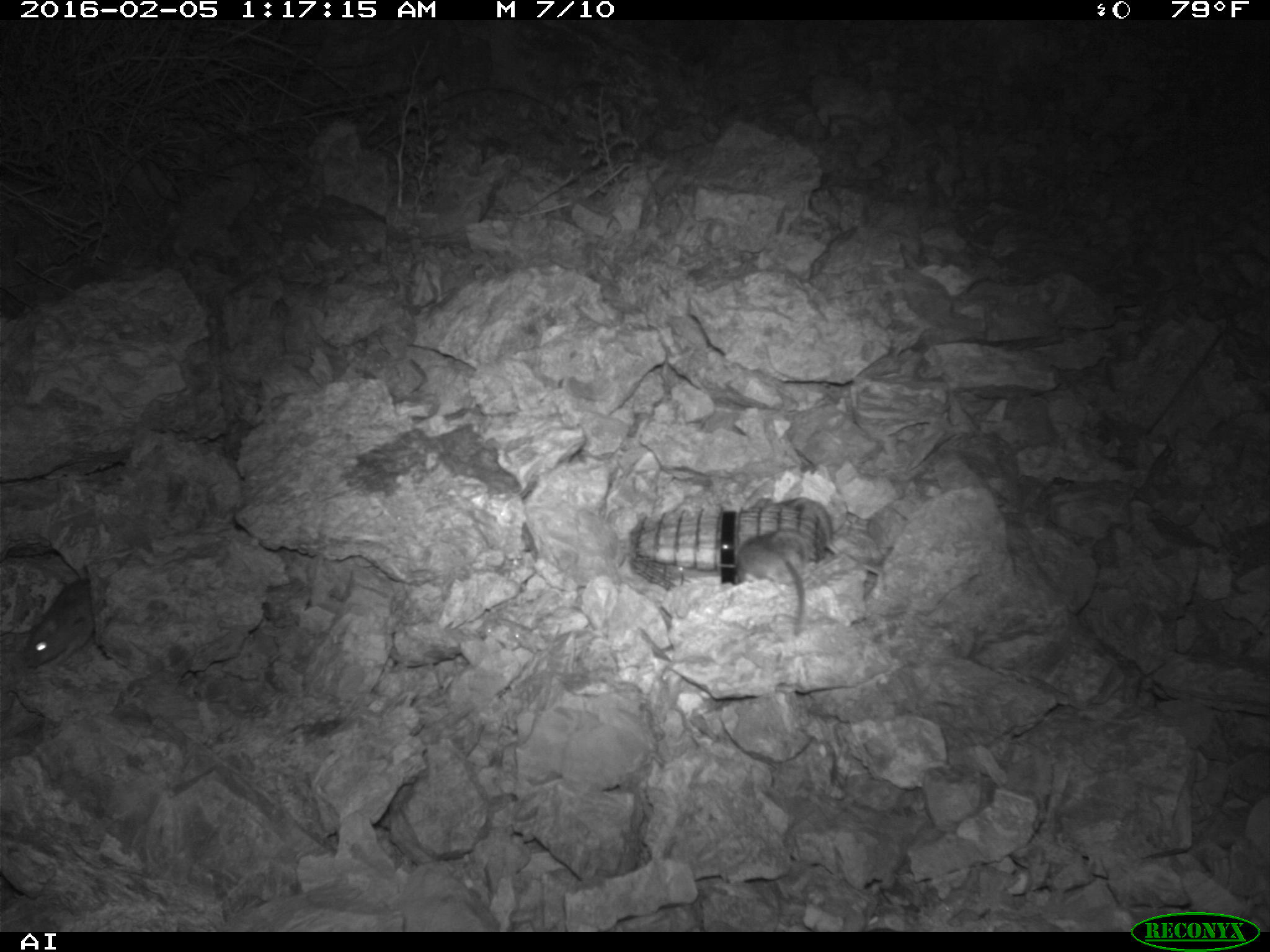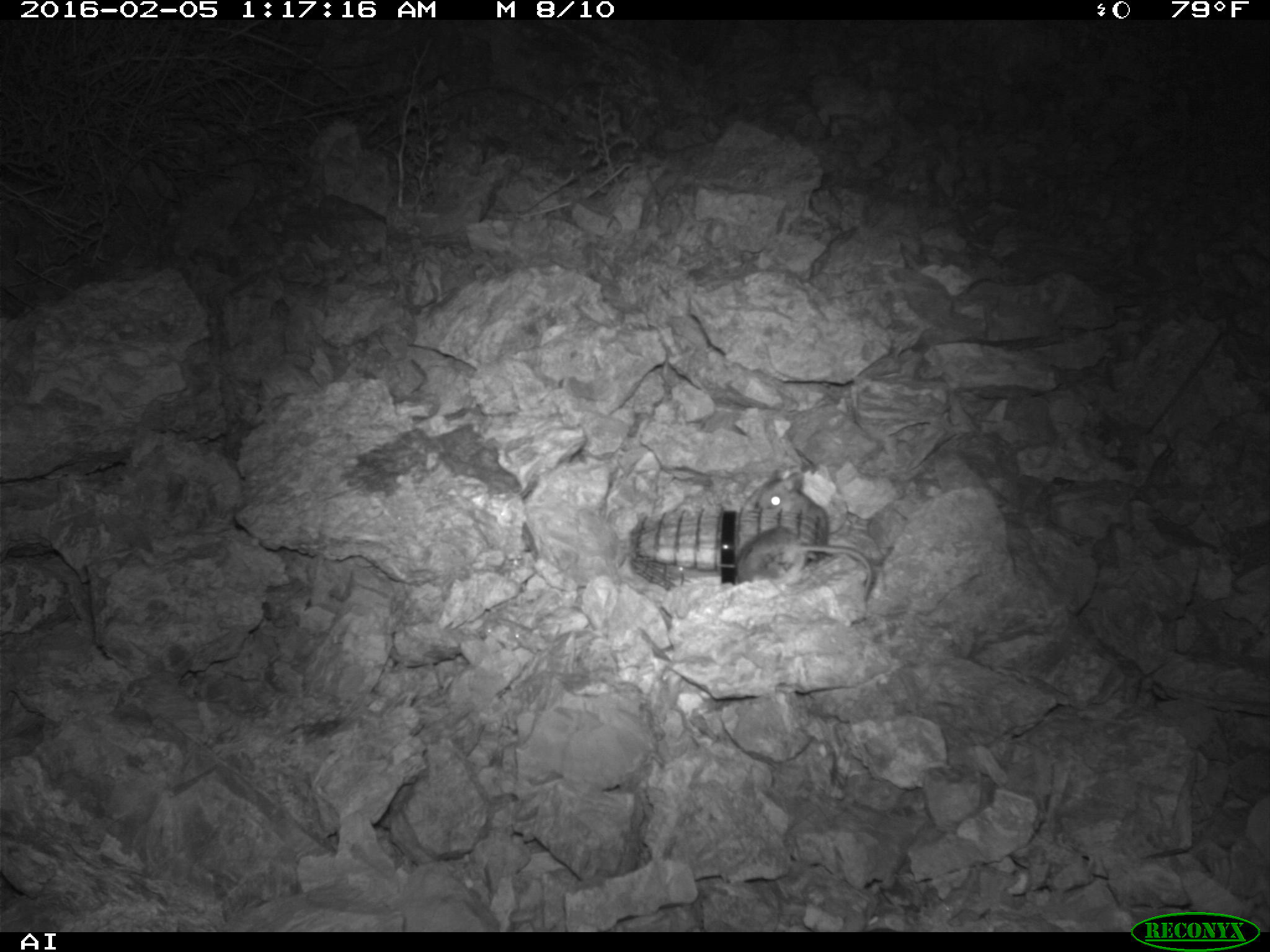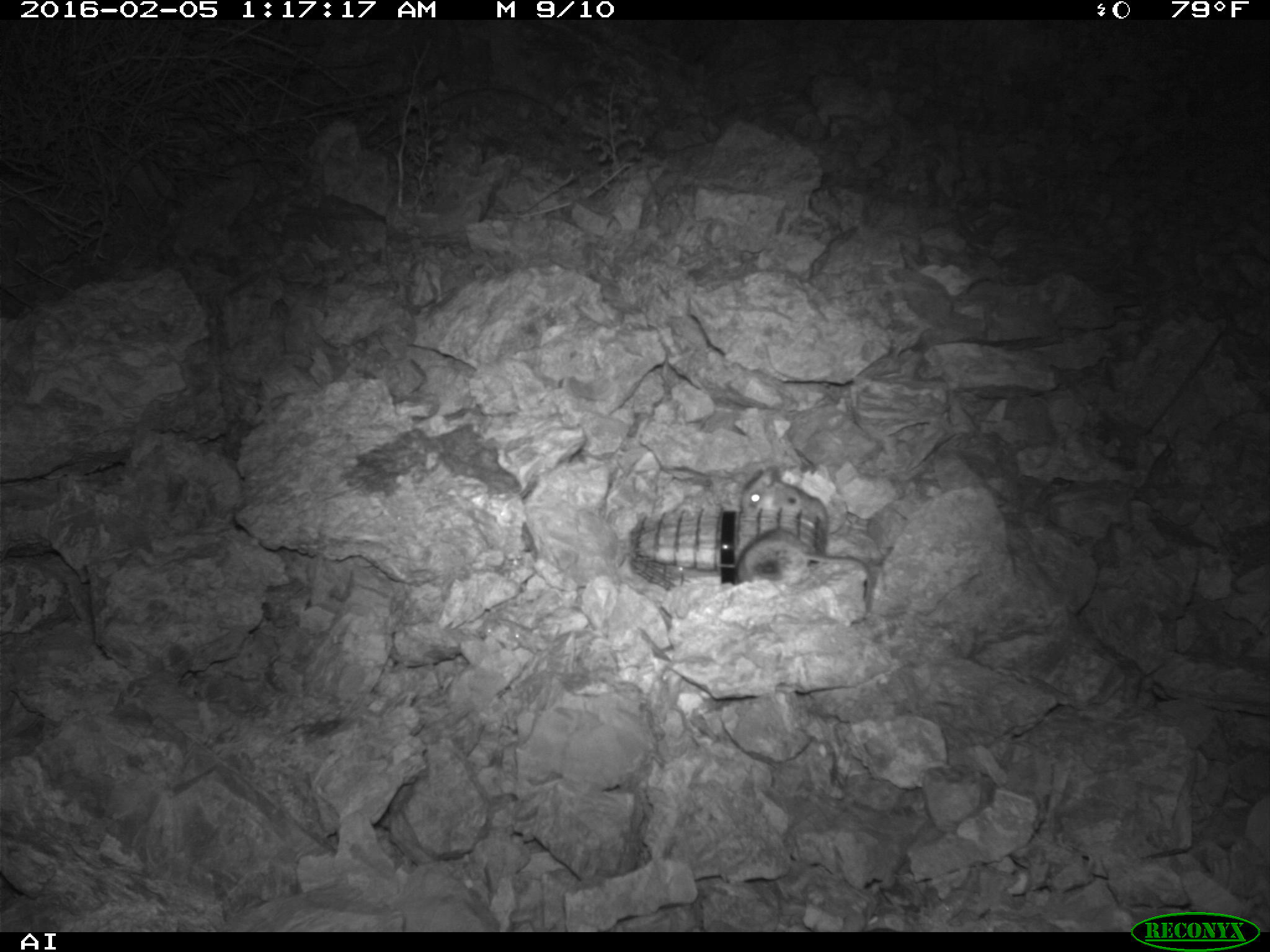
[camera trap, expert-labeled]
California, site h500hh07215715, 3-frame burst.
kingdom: Animalia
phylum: Chordata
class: Mammalia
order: Rodentia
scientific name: Rodentia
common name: rodent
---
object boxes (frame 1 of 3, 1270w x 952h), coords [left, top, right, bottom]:
rodent: [733, 529, 804, 635]; [24, 577, 94, 672]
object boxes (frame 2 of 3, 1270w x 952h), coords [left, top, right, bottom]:
rodent: [734, 525, 873, 603]; [758, 469, 828, 539]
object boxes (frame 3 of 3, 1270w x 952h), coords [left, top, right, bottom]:
rodent: [732, 529, 875, 613]; [737, 465, 828, 534]